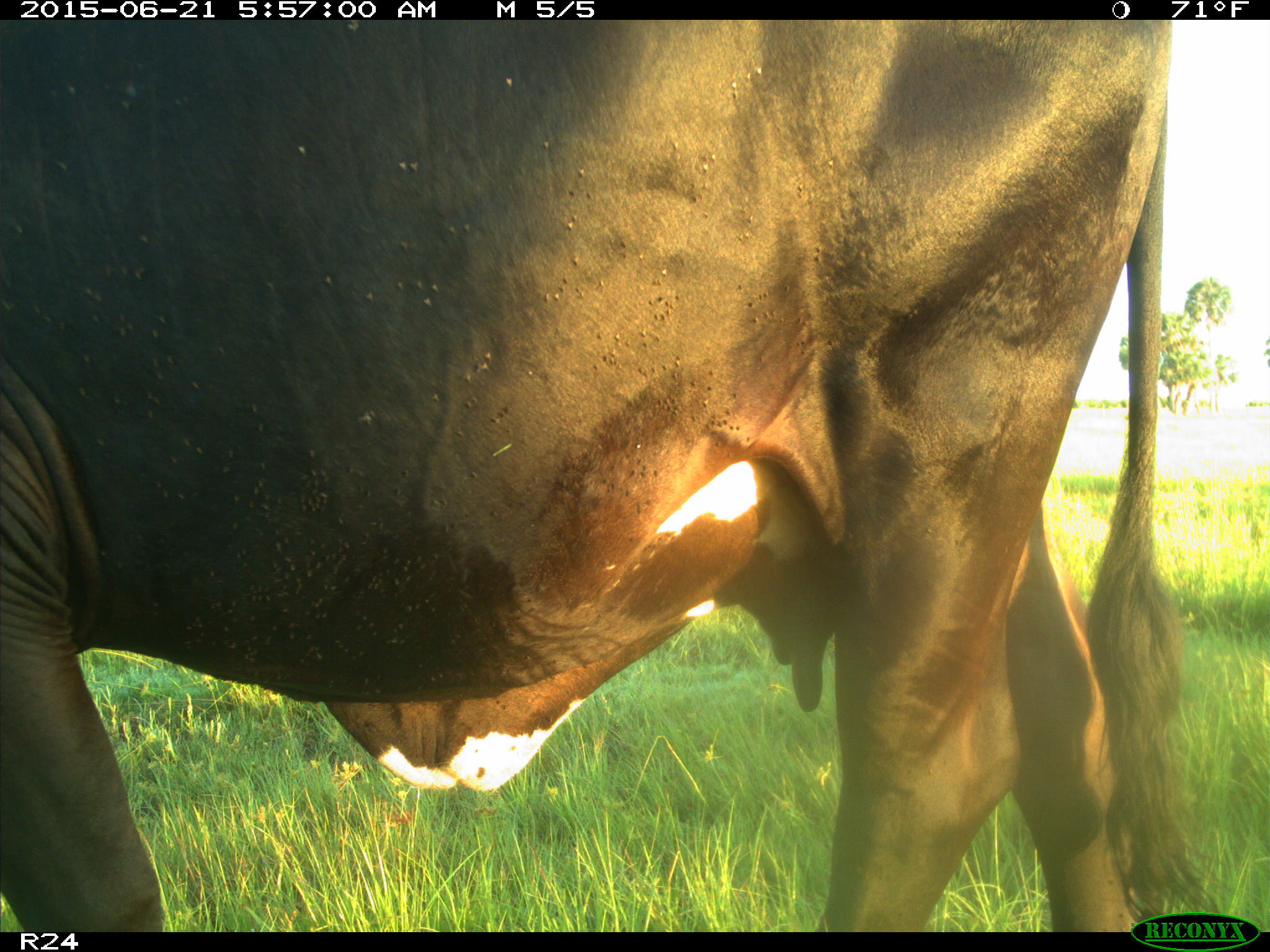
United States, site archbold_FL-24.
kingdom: Animalia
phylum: Chordata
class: Mammalia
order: Artiodactyla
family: Bovidae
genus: Bos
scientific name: Bos taurus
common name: domestic cow